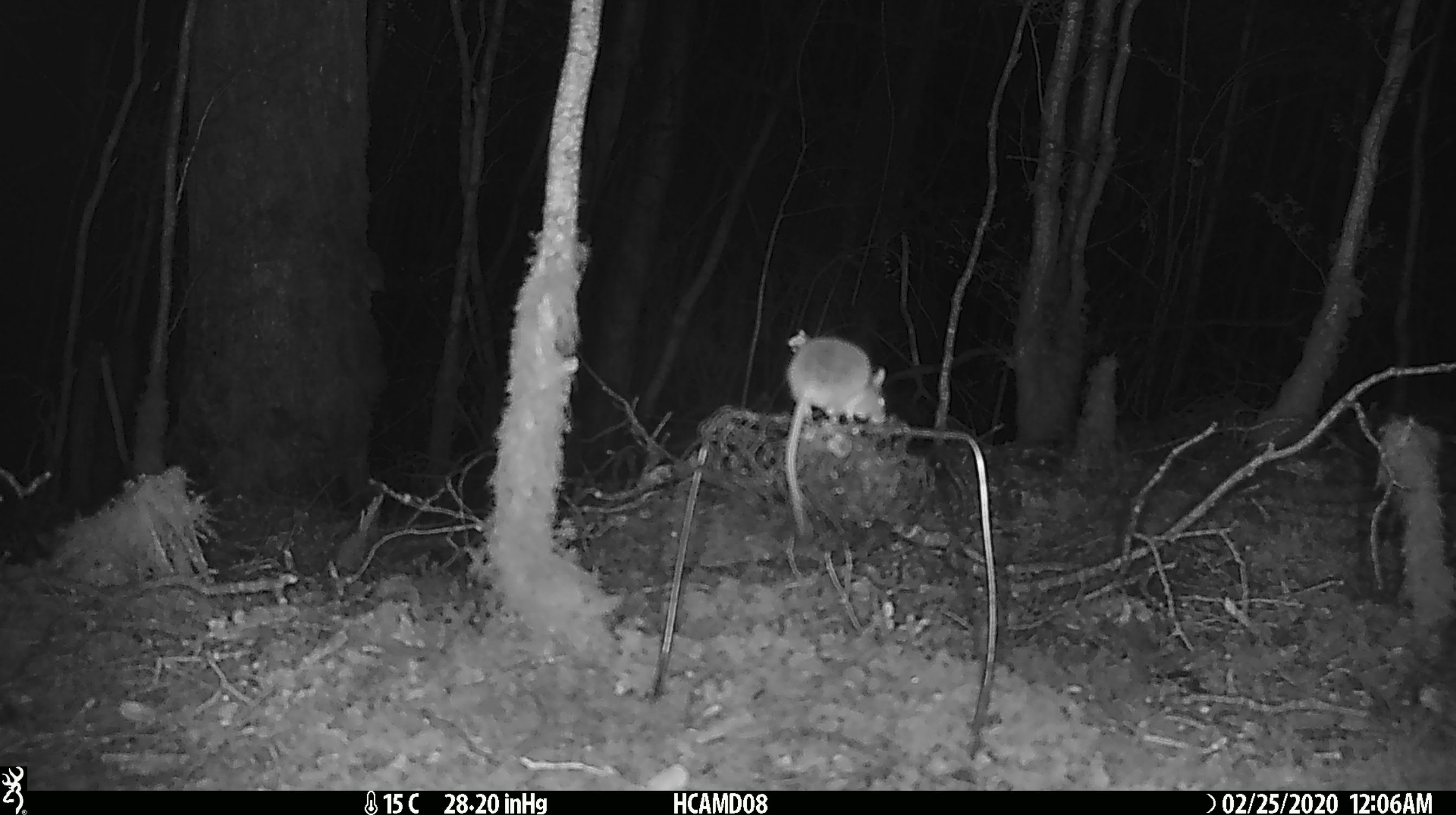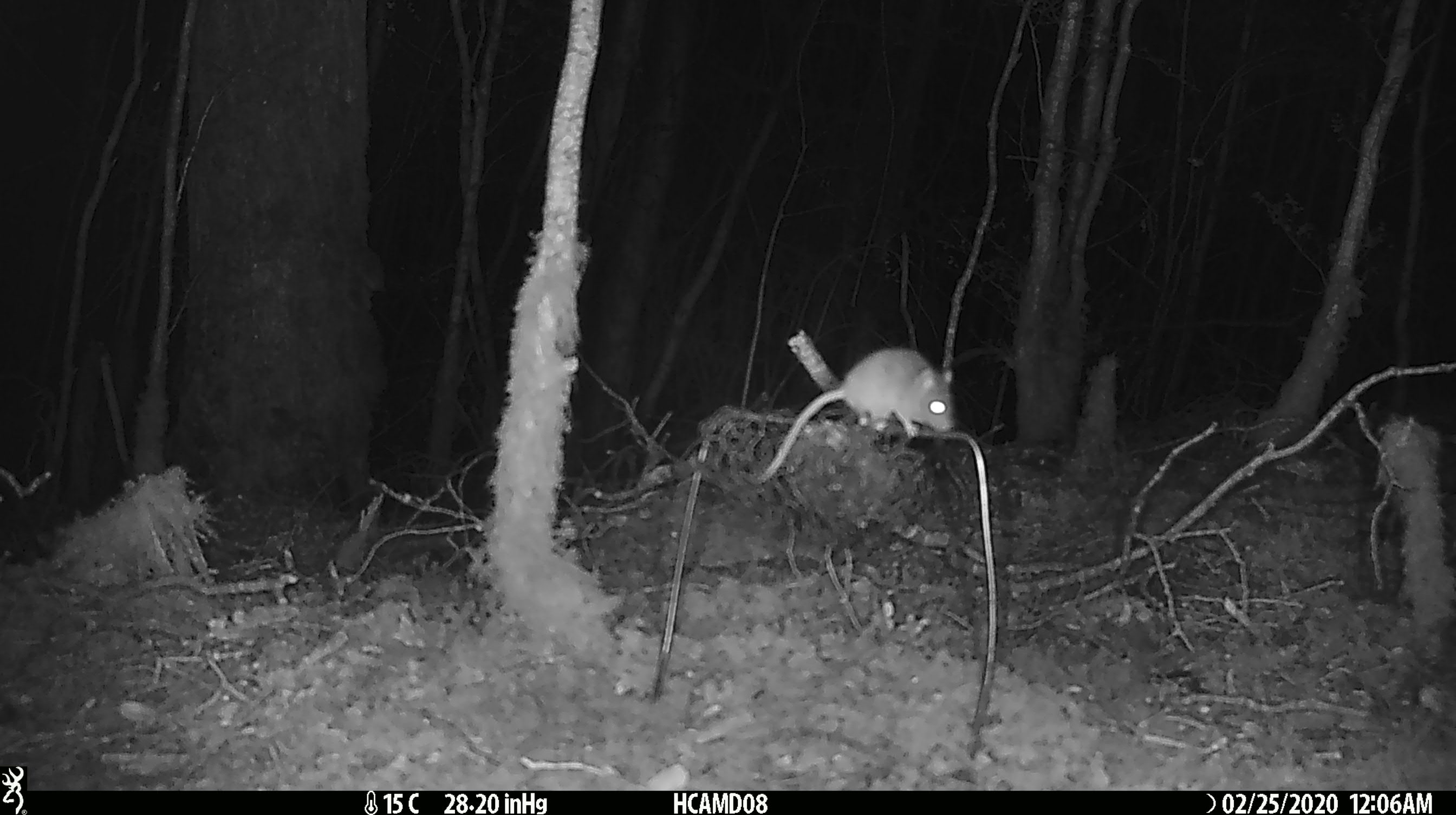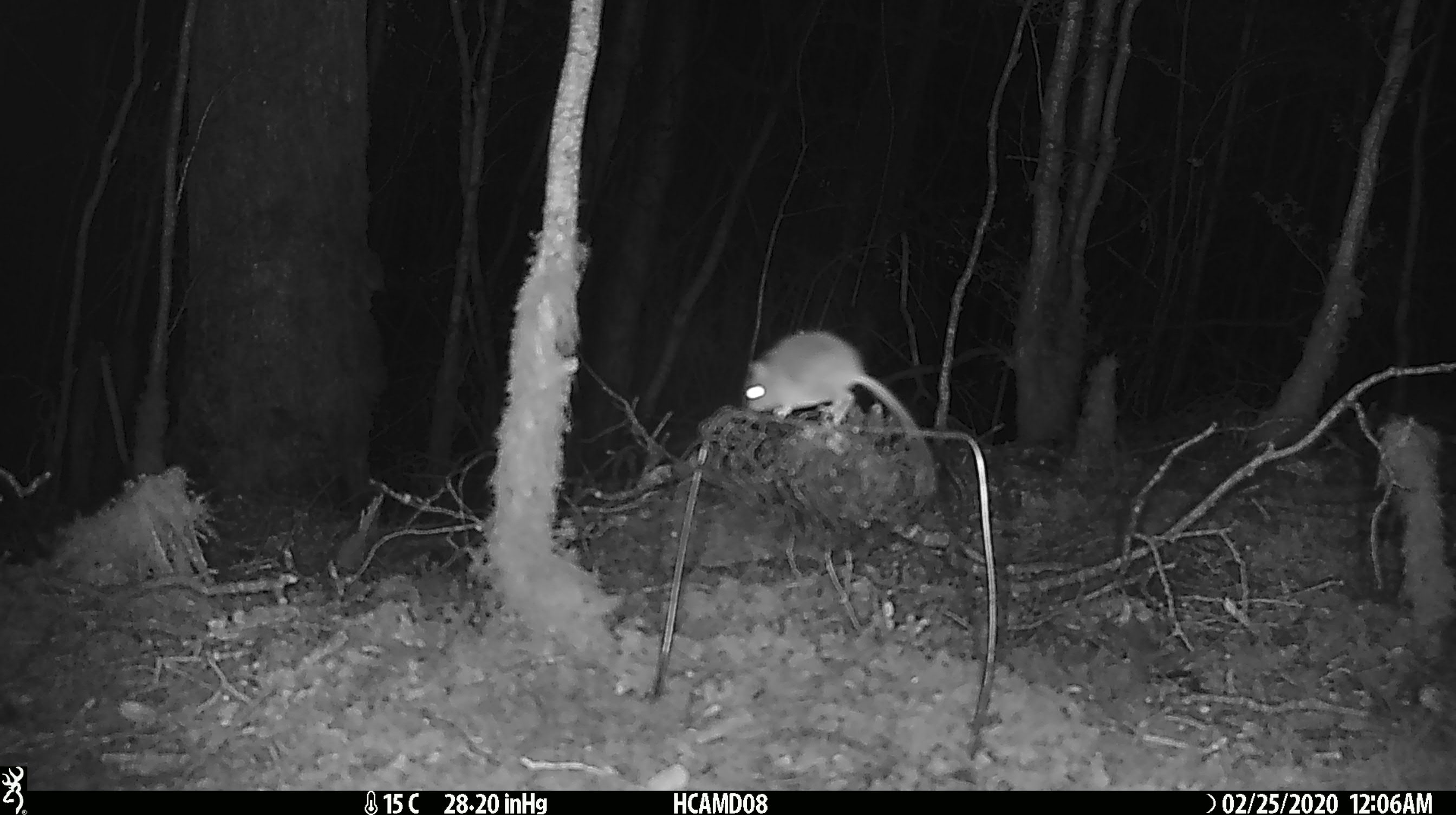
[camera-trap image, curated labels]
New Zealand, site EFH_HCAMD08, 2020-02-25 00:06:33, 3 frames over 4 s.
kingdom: Animalia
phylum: Chordata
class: Mammalia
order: Rodentia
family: Muridae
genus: Mus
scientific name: Mus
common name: mouse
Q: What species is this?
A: Mouse (Mus).